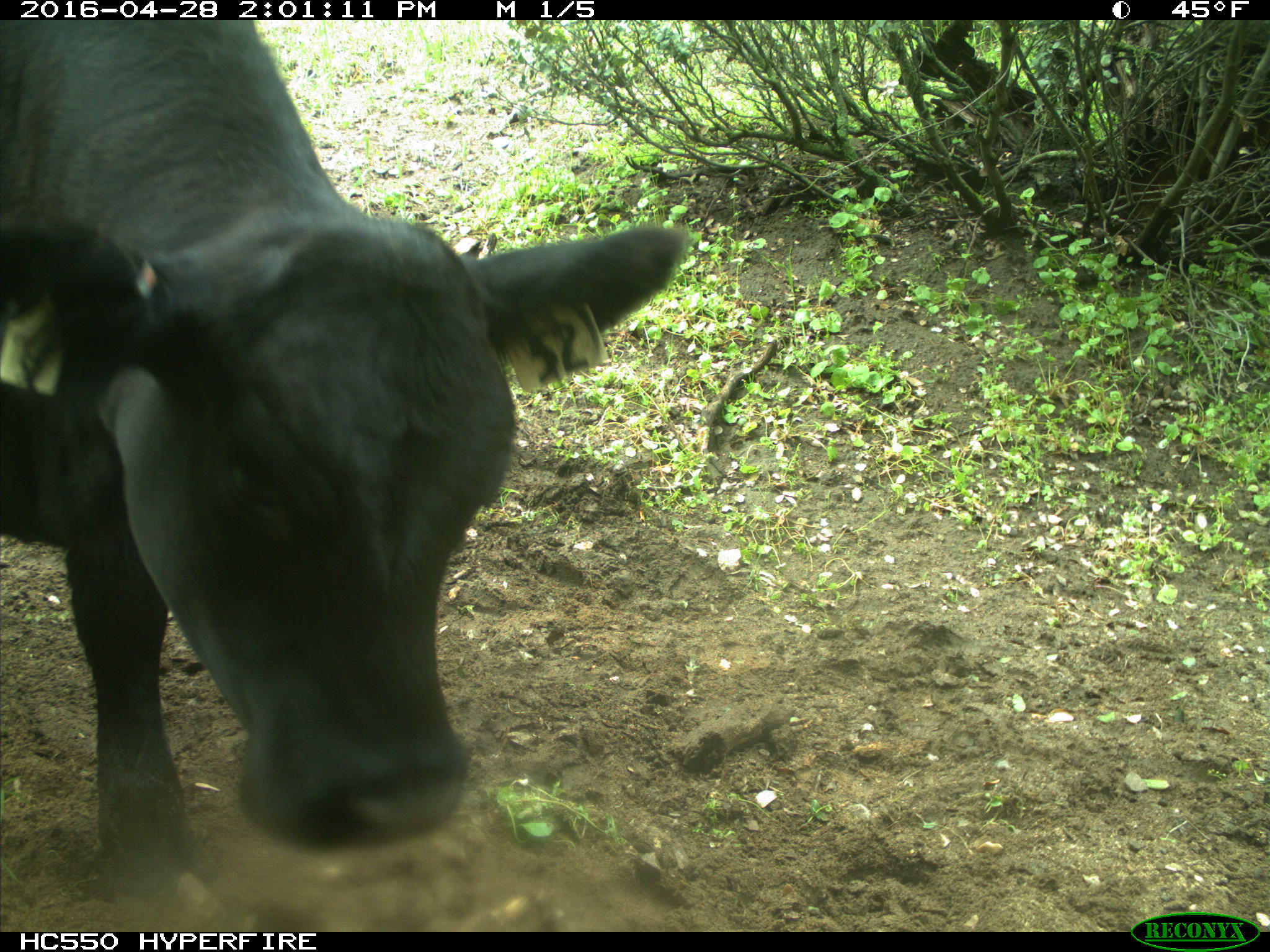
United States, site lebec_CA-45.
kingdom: Animalia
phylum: Chordata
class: Mammalia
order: Artiodactyla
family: Bovidae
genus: Bos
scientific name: Bos taurus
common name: domestic cow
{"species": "Bos taurus (domestic cow)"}